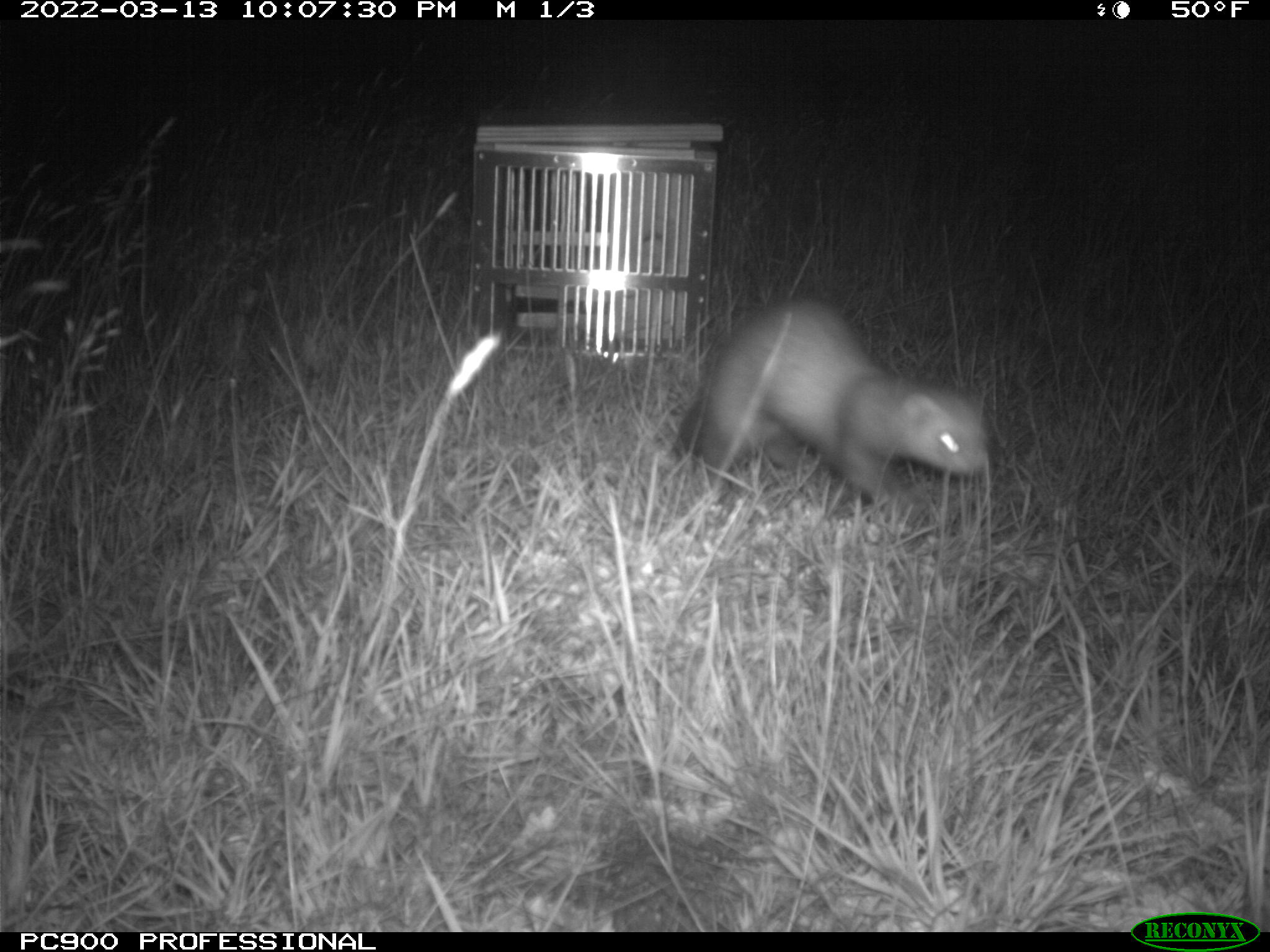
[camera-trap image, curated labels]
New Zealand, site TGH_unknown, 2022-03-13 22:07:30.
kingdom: Animalia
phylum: Chordata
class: Mammalia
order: Carnivora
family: Mustelidae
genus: Mustela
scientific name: Mustela furo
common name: ferret